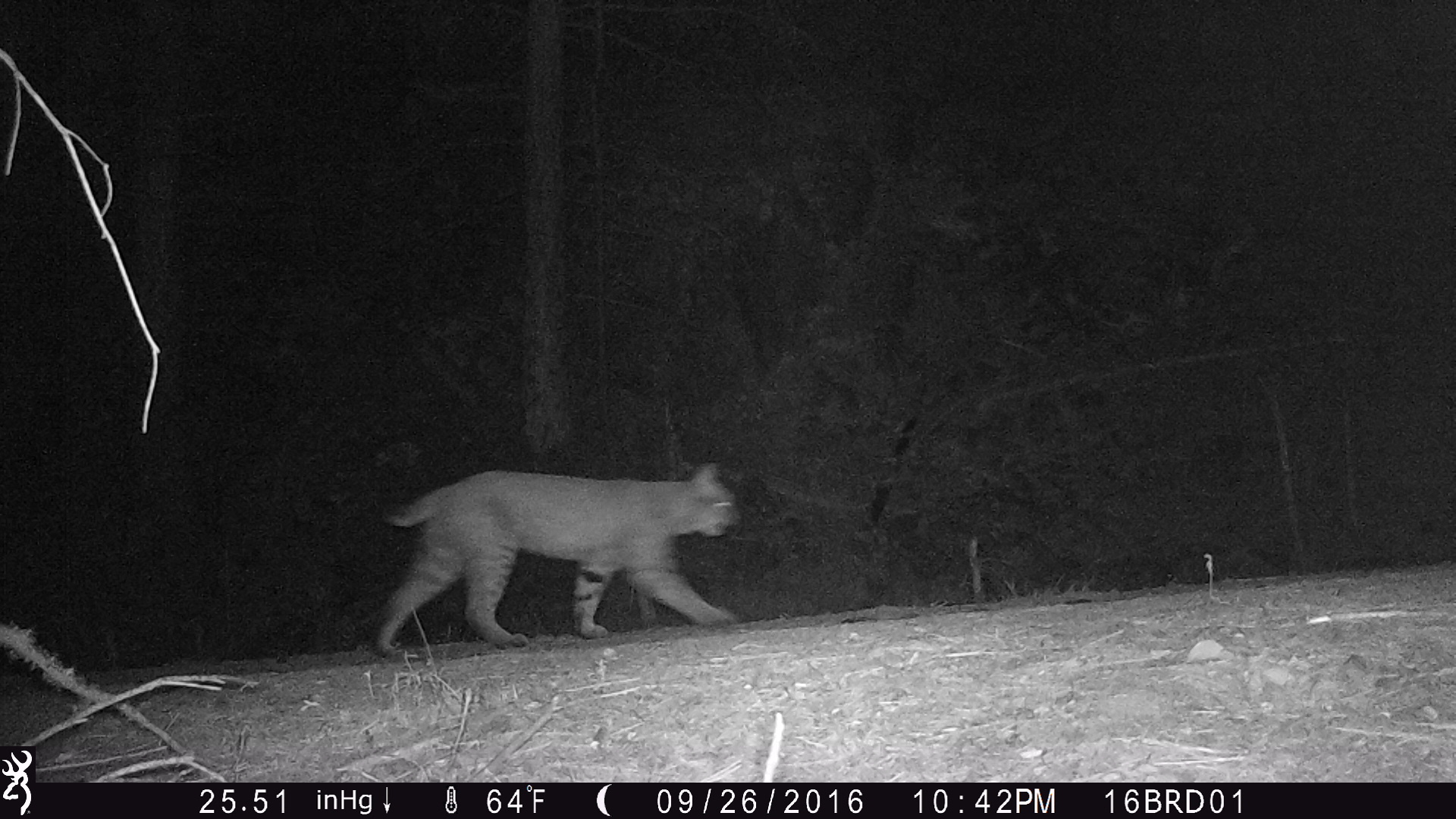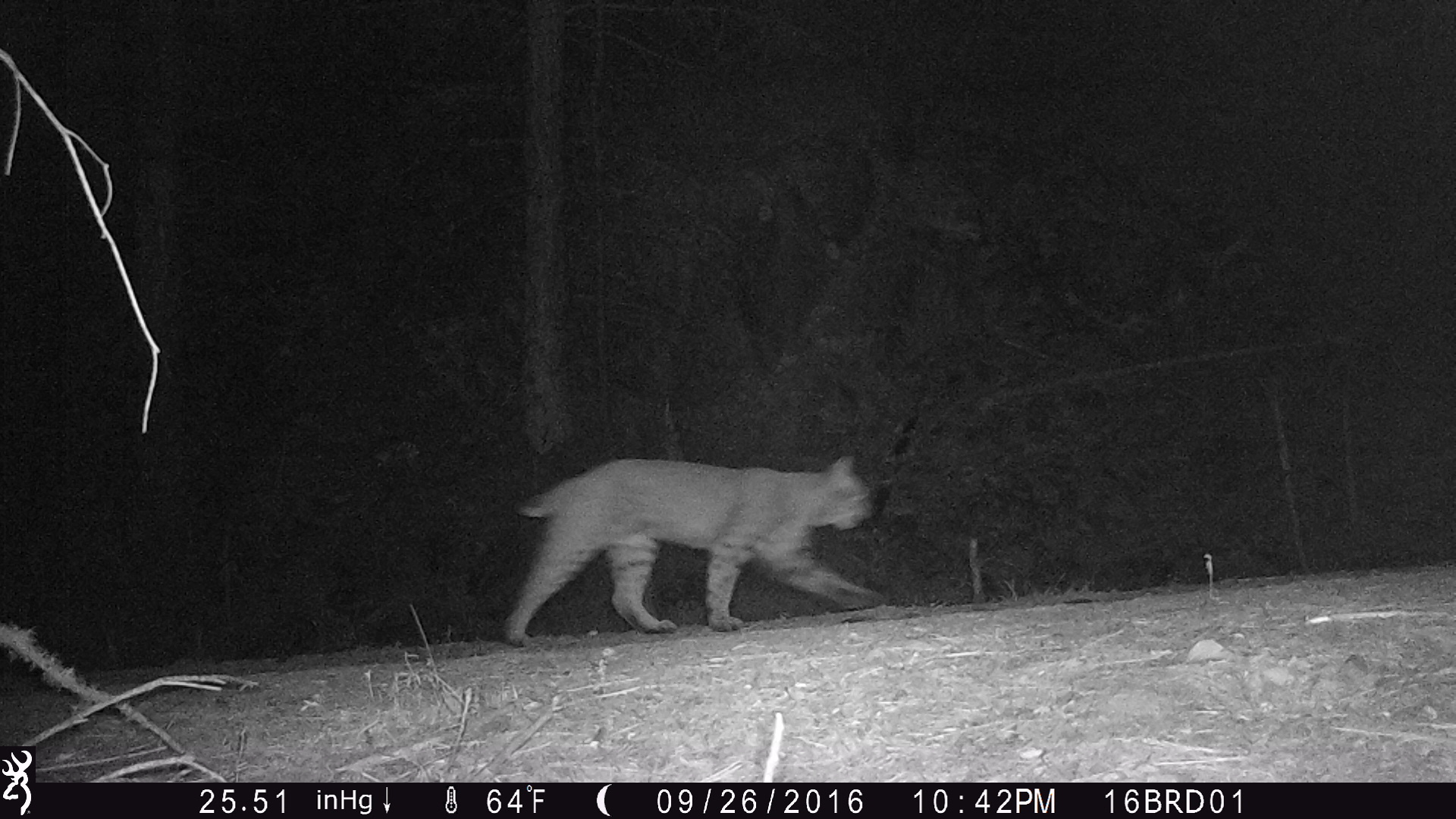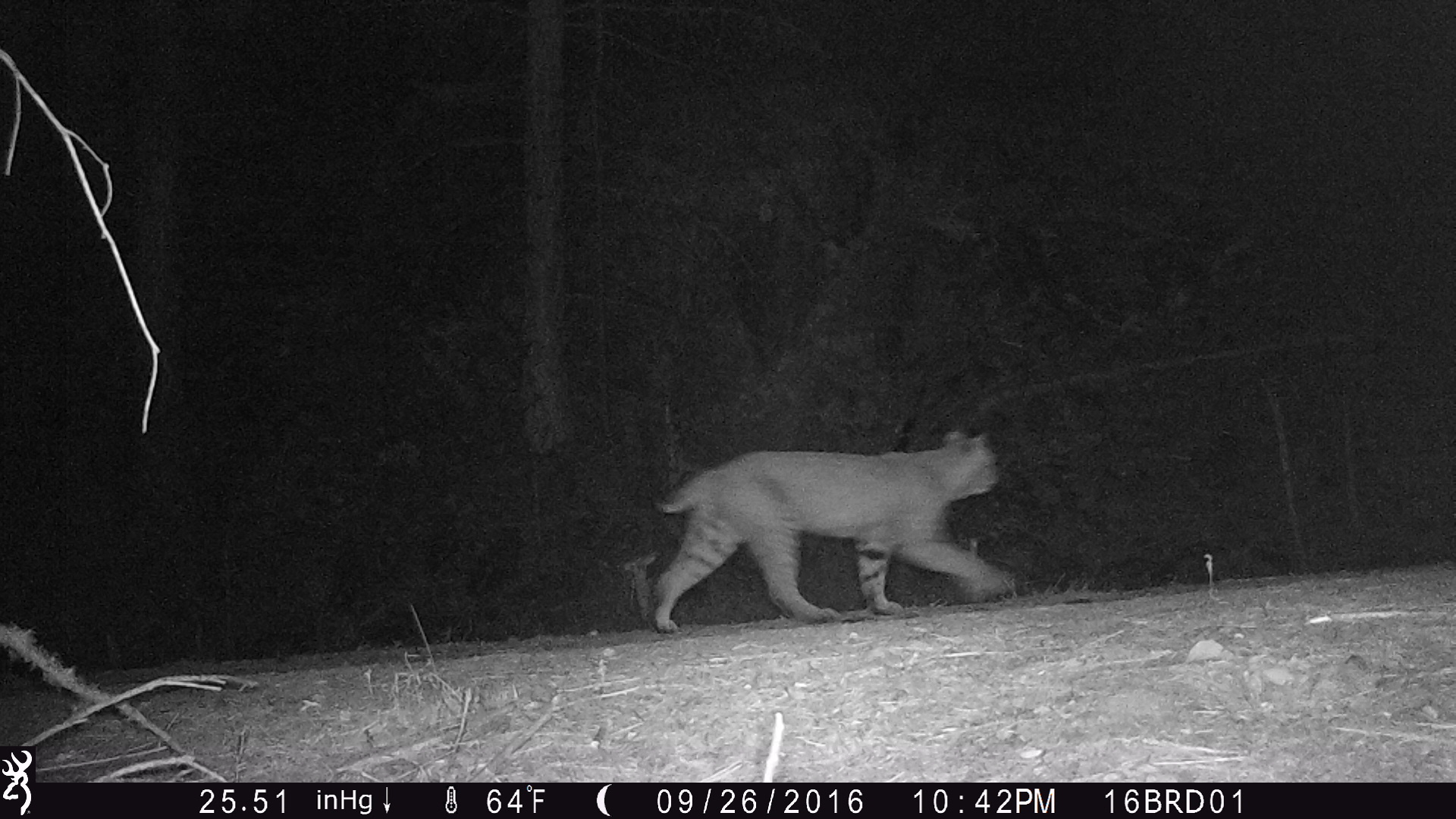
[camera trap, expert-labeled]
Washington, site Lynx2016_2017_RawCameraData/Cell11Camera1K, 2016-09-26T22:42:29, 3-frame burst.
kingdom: Animalia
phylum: Chordata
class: Mammalia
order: Carnivora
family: Felidae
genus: Lynx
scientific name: Lynx rufus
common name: bobcat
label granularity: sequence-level